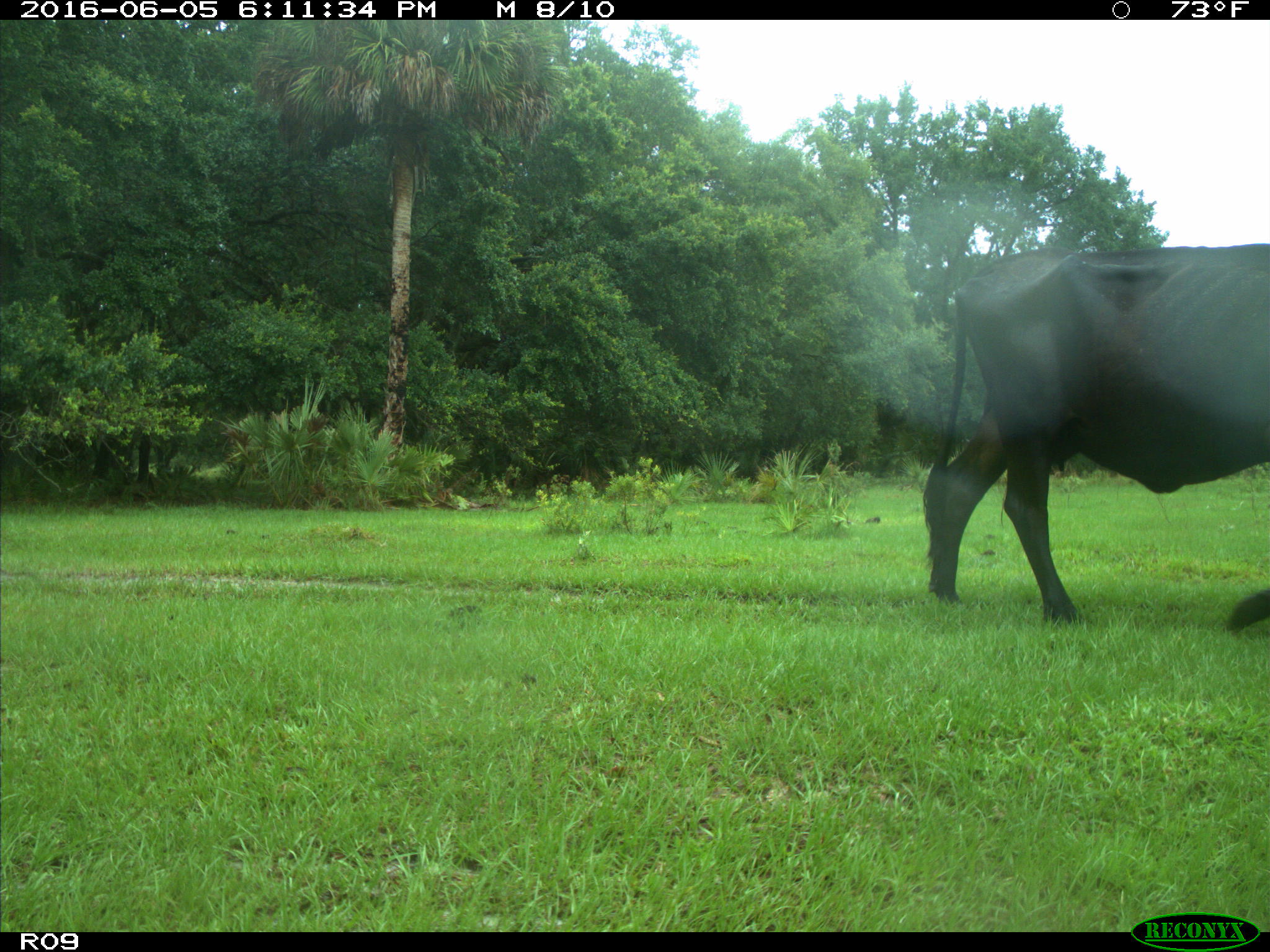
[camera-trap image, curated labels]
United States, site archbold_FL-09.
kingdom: Animalia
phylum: Chordata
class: Mammalia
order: Artiodactyla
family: Bovidae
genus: Bos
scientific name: Bos taurus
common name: domestic cow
Bos taurus (domestic cow).